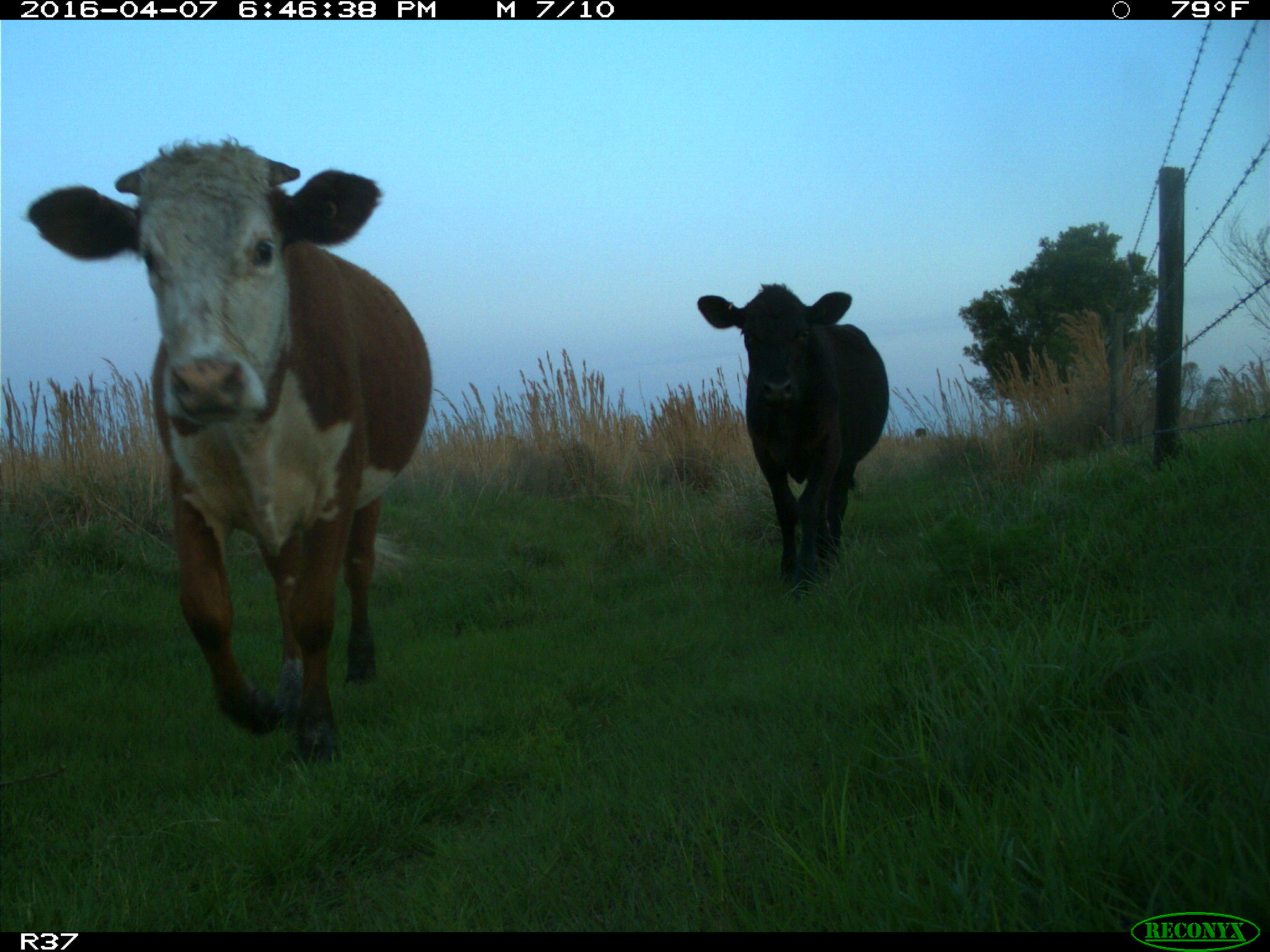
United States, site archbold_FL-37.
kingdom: Animalia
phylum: Chordata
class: Mammalia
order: Artiodactyla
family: Bovidae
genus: Bos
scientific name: Bos taurus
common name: domestic cow